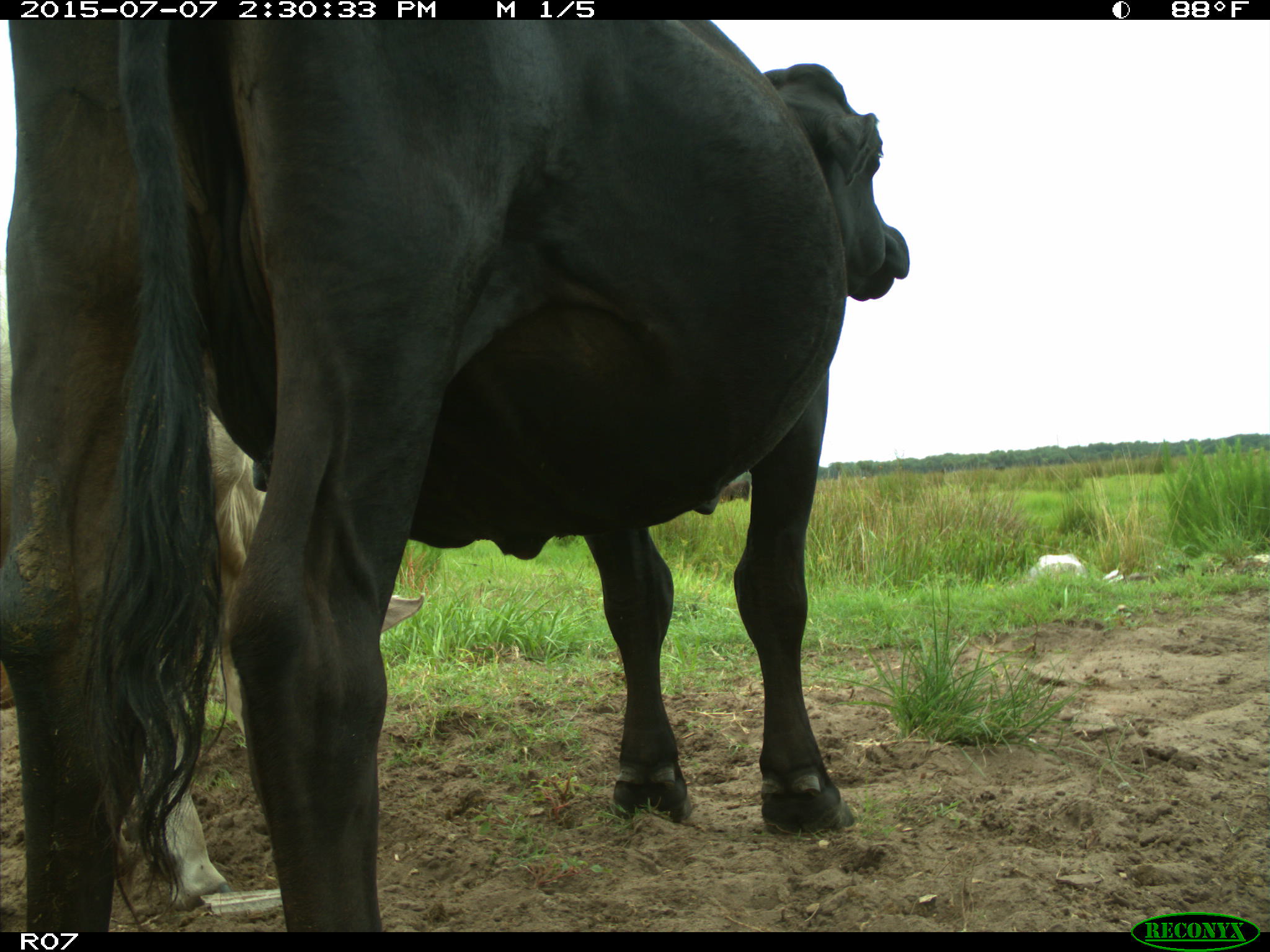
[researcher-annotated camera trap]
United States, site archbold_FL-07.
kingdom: Animalia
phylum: Chordata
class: Mammalia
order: Artiodactyla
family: Bovidae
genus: Bos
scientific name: Bos taurus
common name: domestic cow